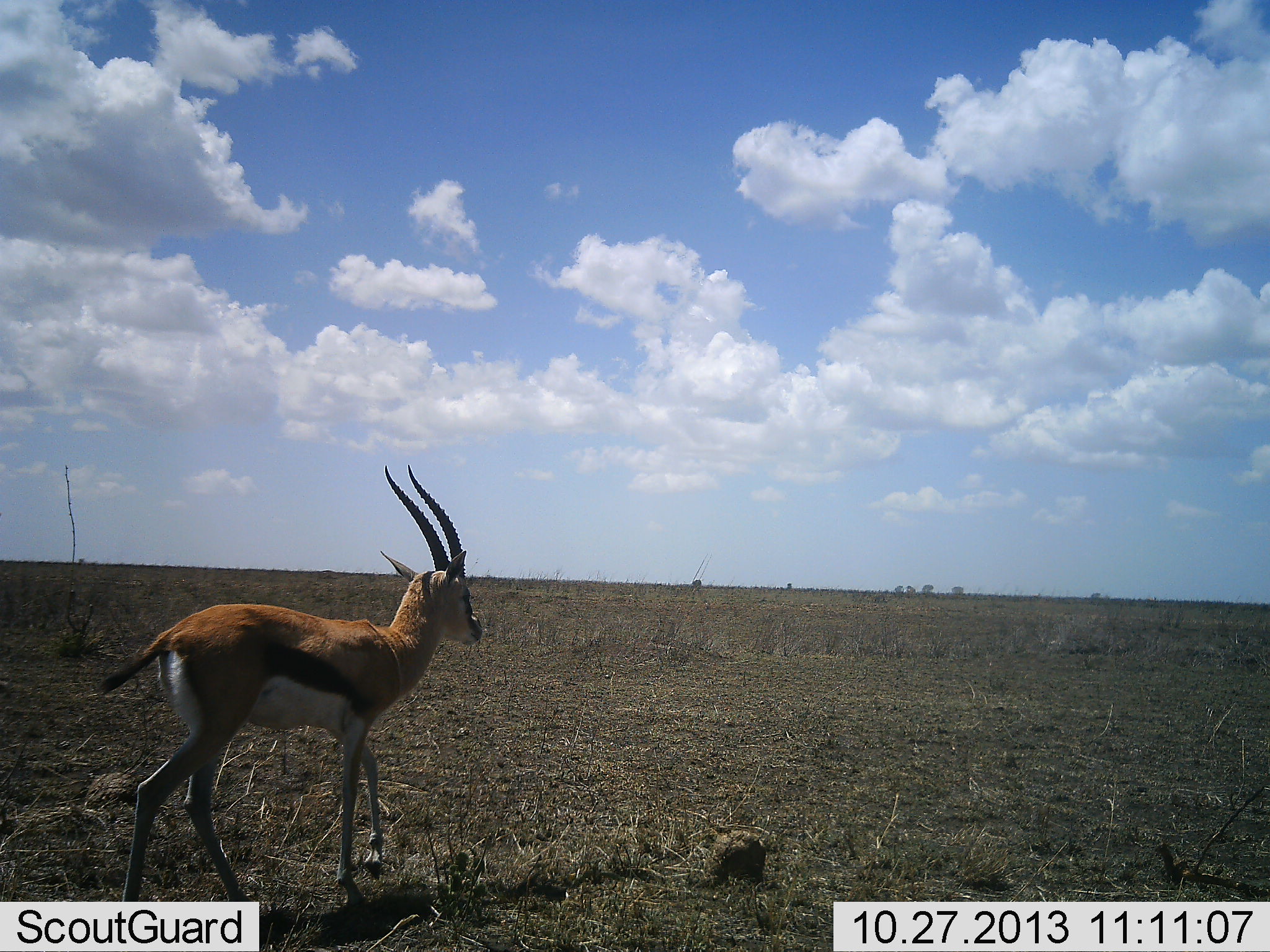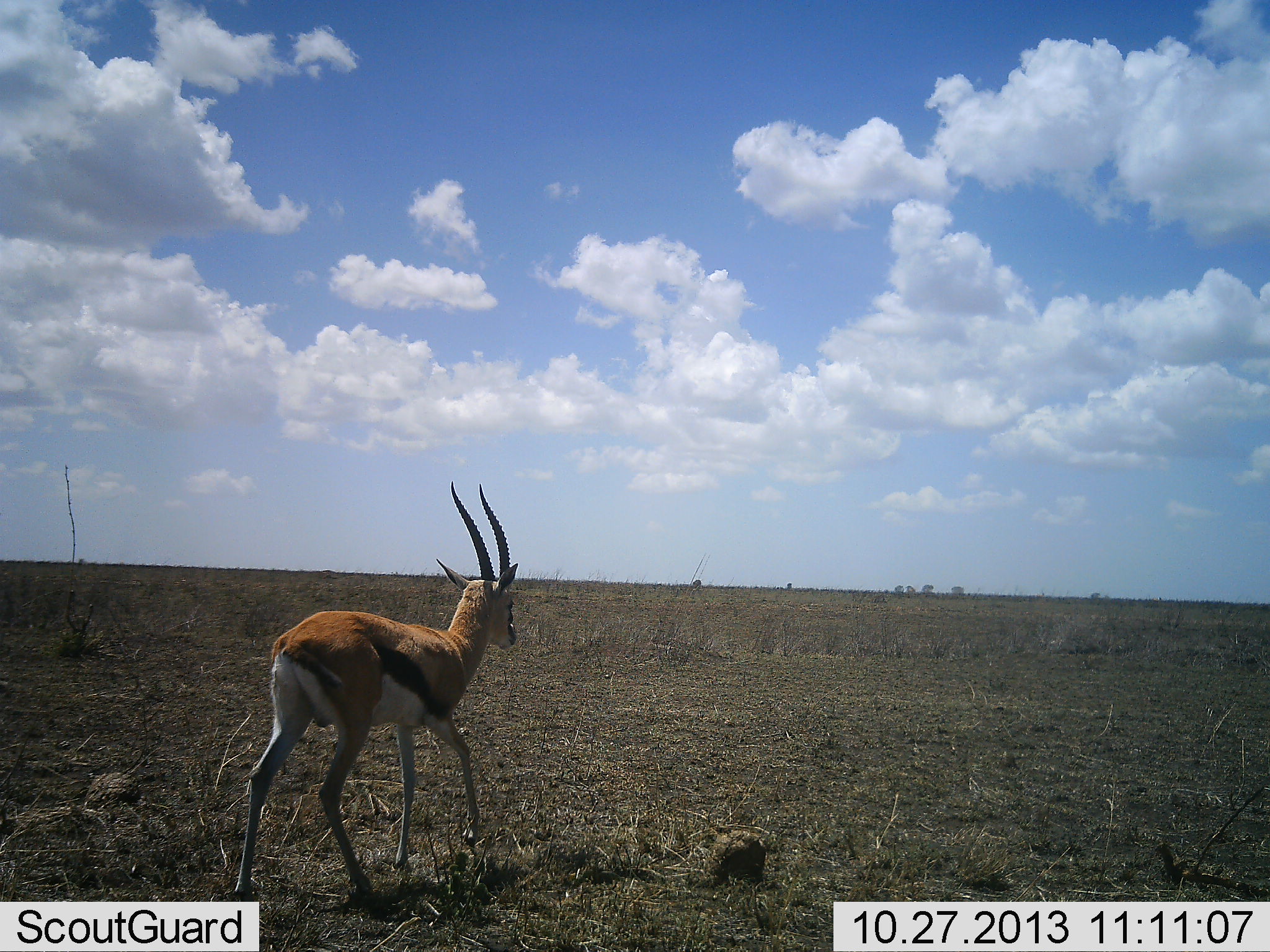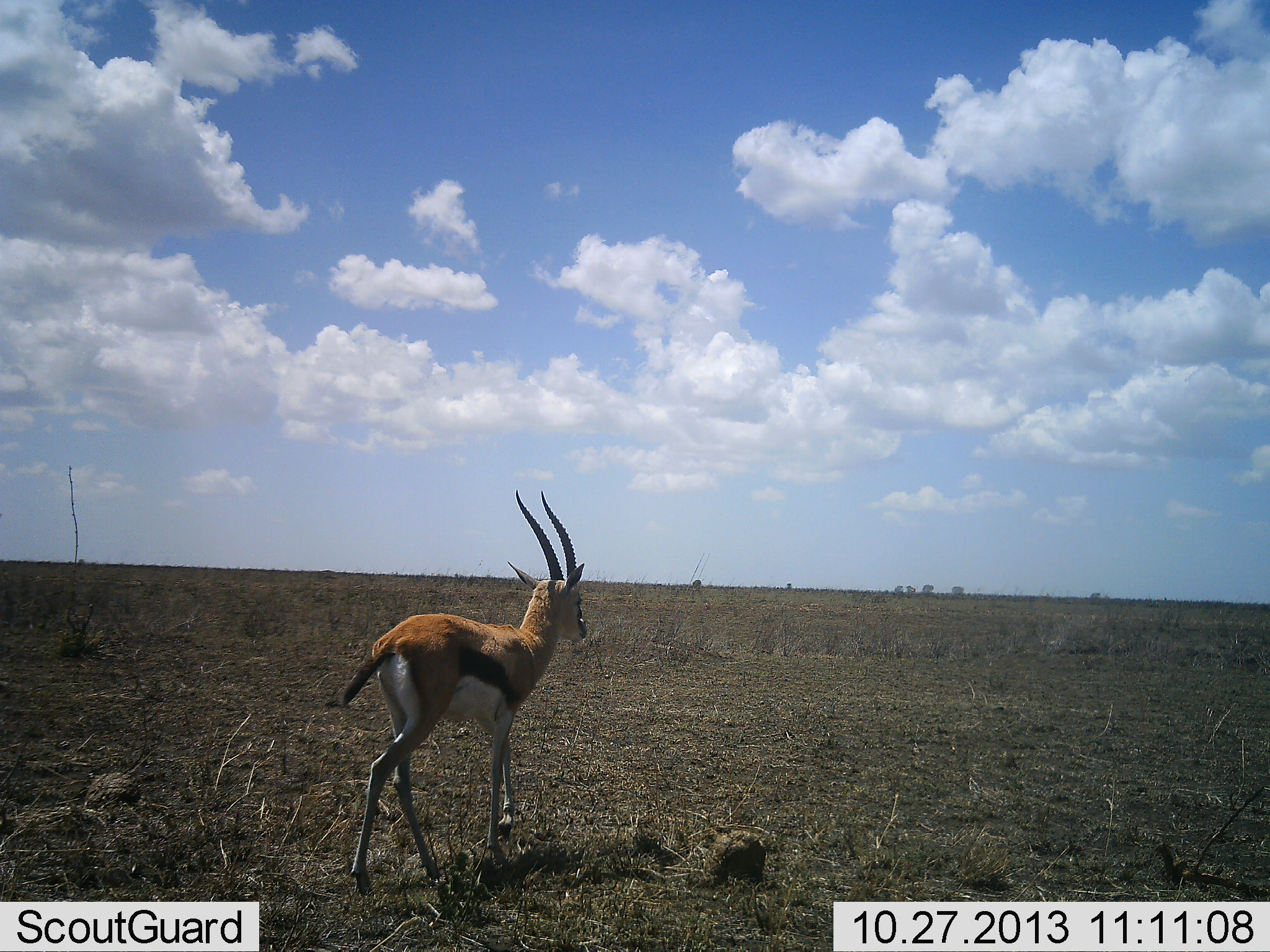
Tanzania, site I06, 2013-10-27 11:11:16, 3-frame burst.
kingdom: Animalia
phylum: Chordata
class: Mammalia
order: Artiodactyla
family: Bovidae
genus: Eudorcas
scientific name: Eudorcas thomsonii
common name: thomson's gazelle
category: gazellethomsons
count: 1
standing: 3%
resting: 0%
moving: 97%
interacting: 0%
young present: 0%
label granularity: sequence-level